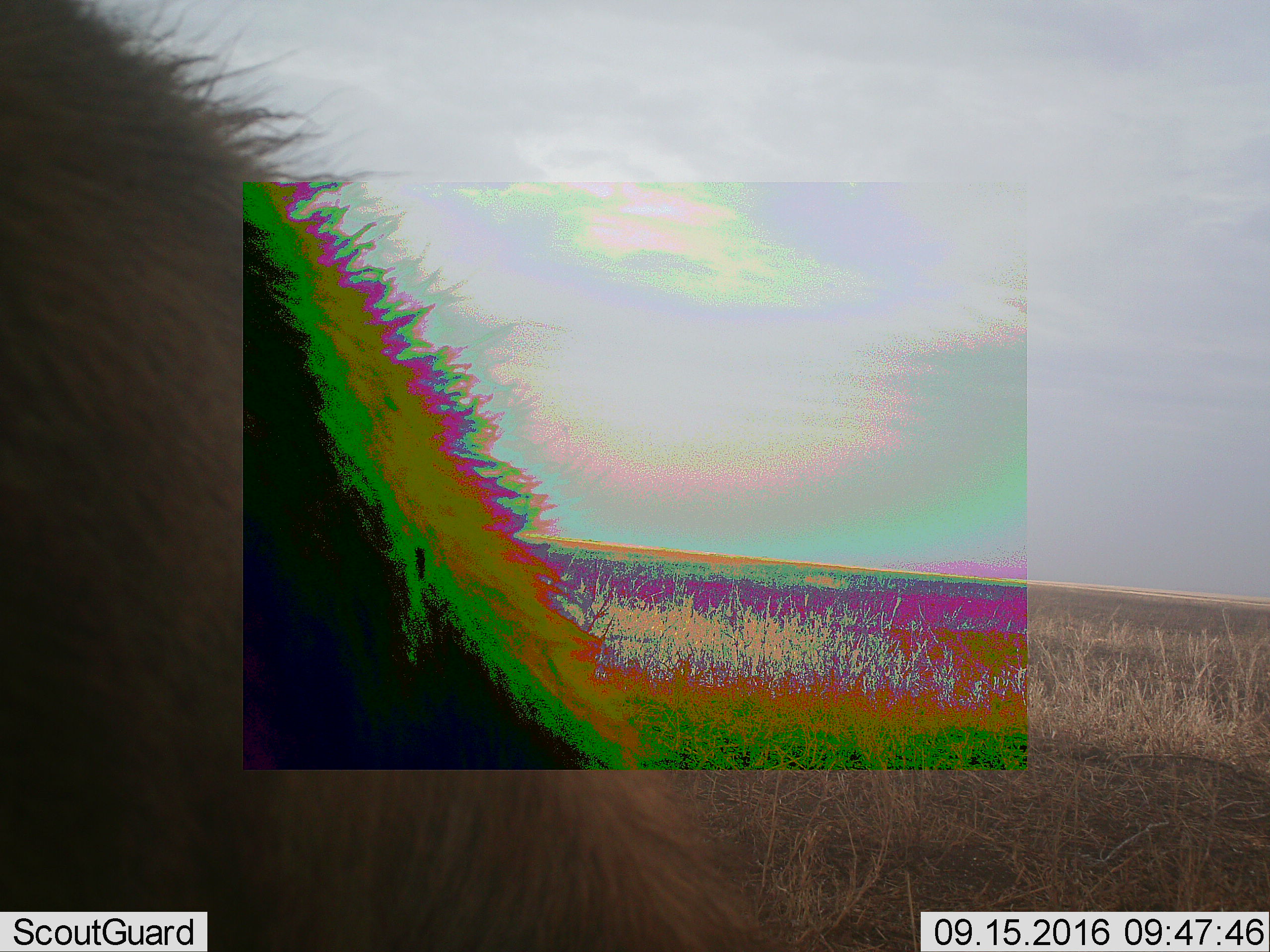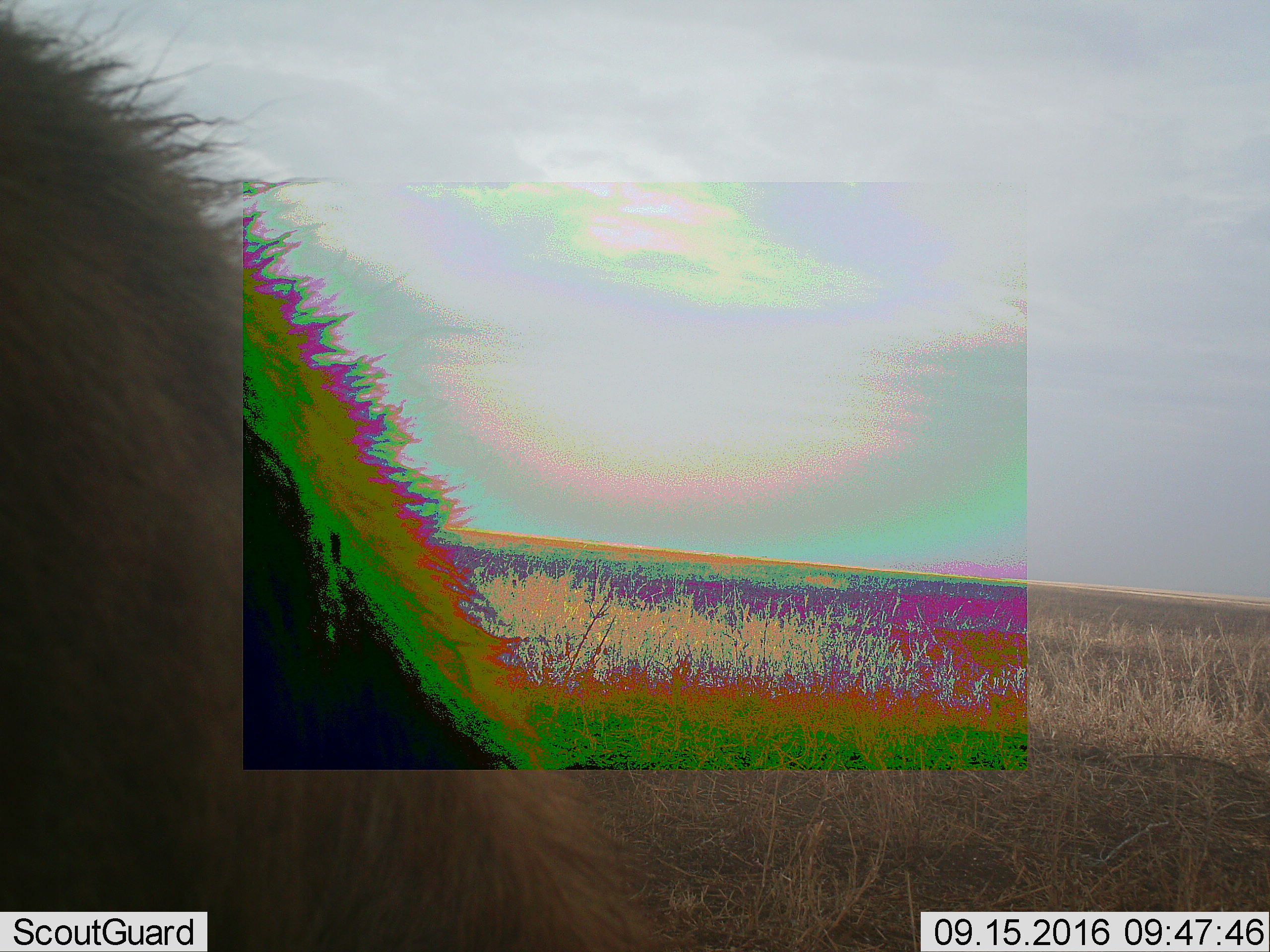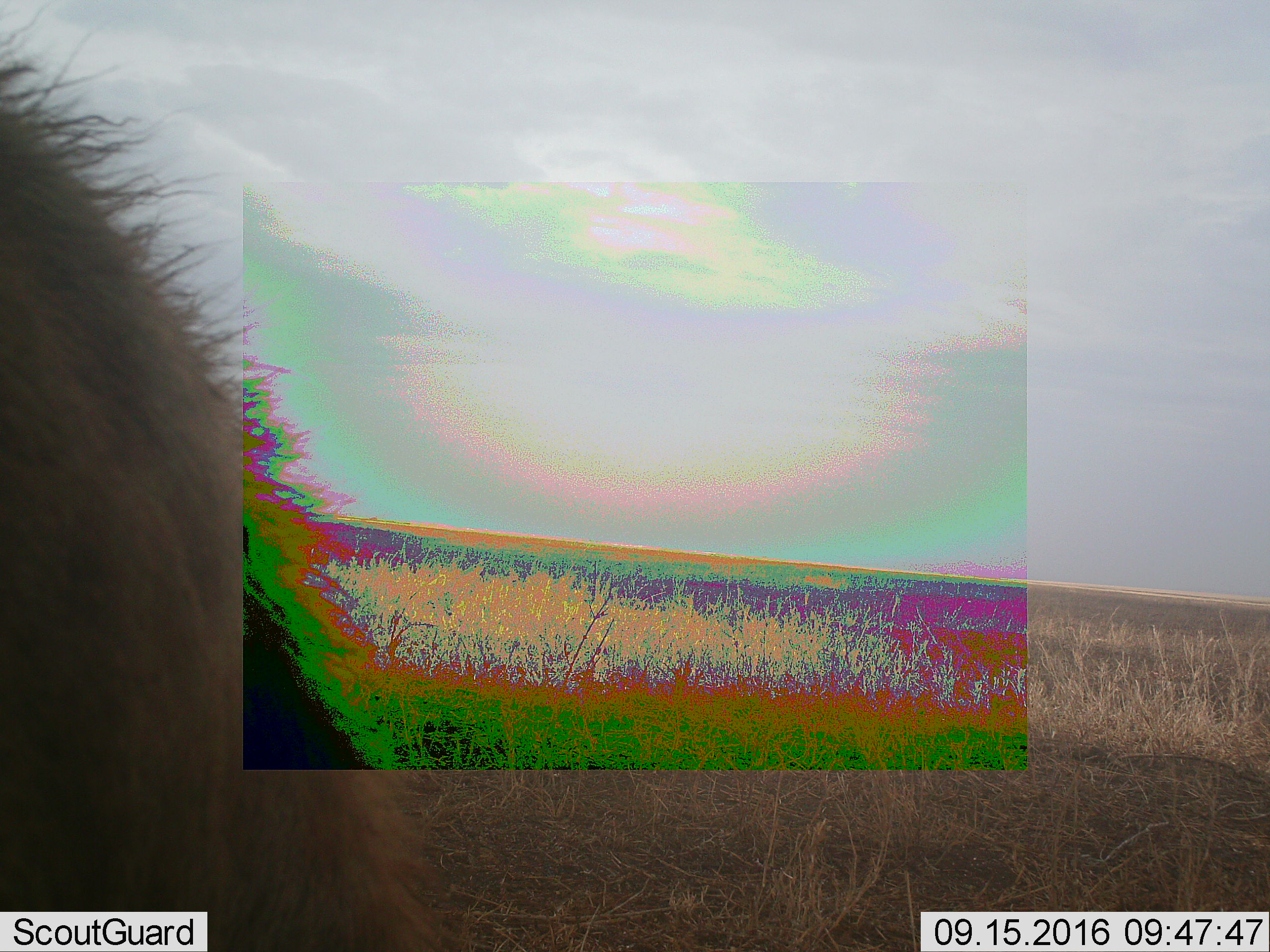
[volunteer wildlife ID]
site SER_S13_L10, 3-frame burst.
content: unidentified animal